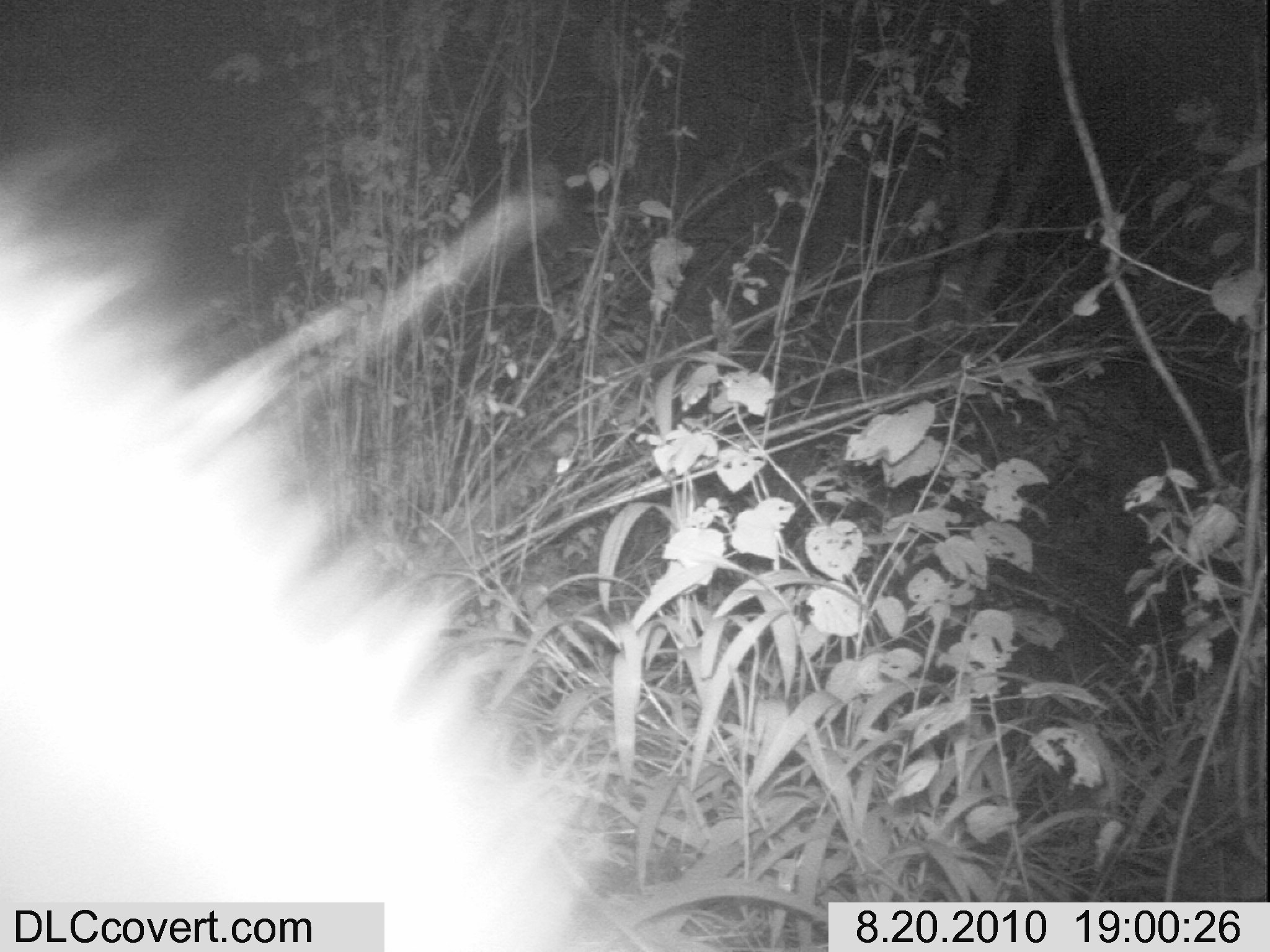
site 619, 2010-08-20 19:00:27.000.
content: unidentified animal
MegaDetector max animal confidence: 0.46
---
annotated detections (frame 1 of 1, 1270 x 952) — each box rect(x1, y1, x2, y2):
unknown: rect(1, 152, 631, 949)